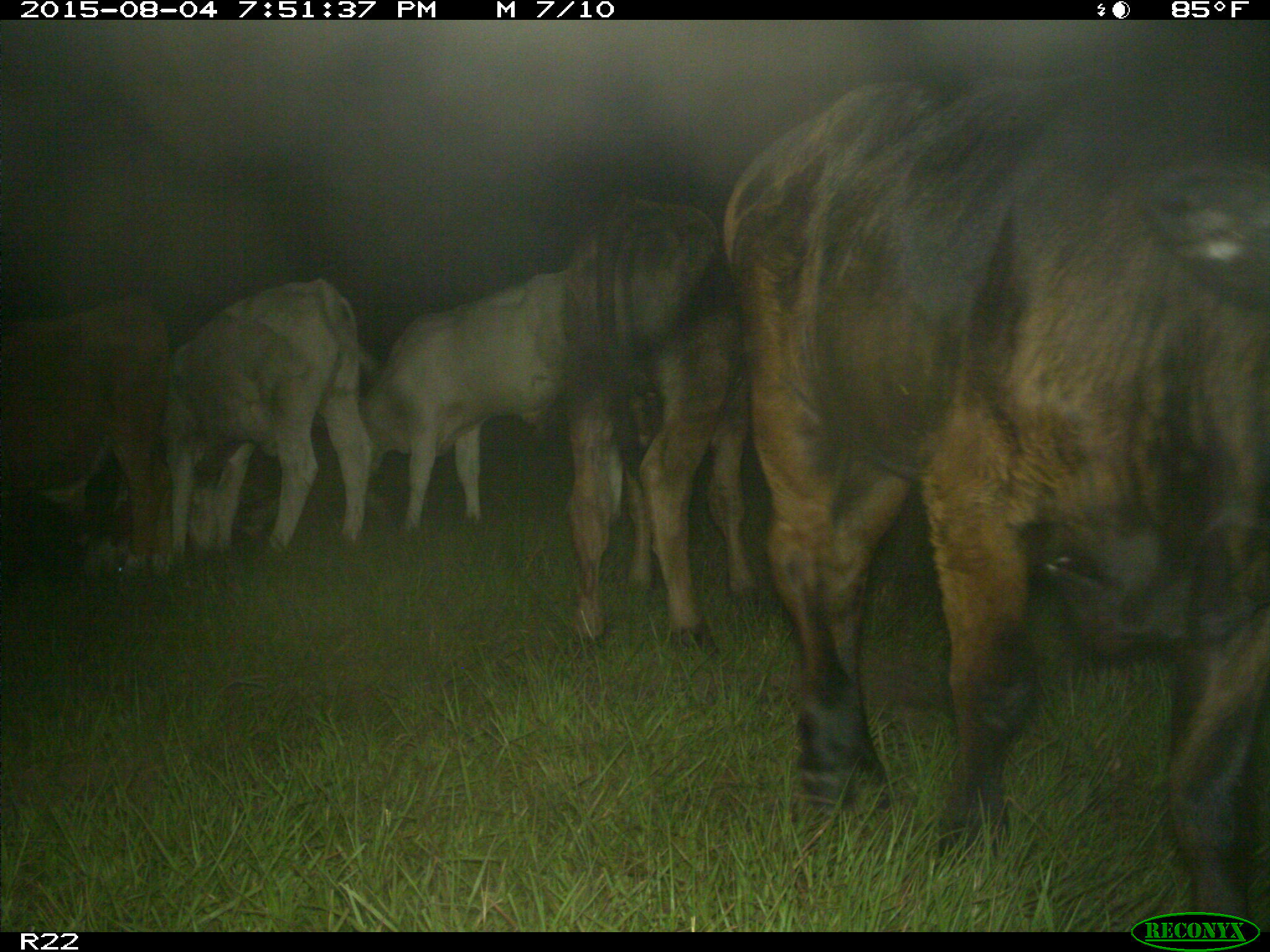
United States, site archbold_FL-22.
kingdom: Animalia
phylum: Chordata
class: Mammalia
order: Artiodactyla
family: Bovidae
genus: Bos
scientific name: Bos taurus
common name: domestic cow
Bos taurus (domestic cow).